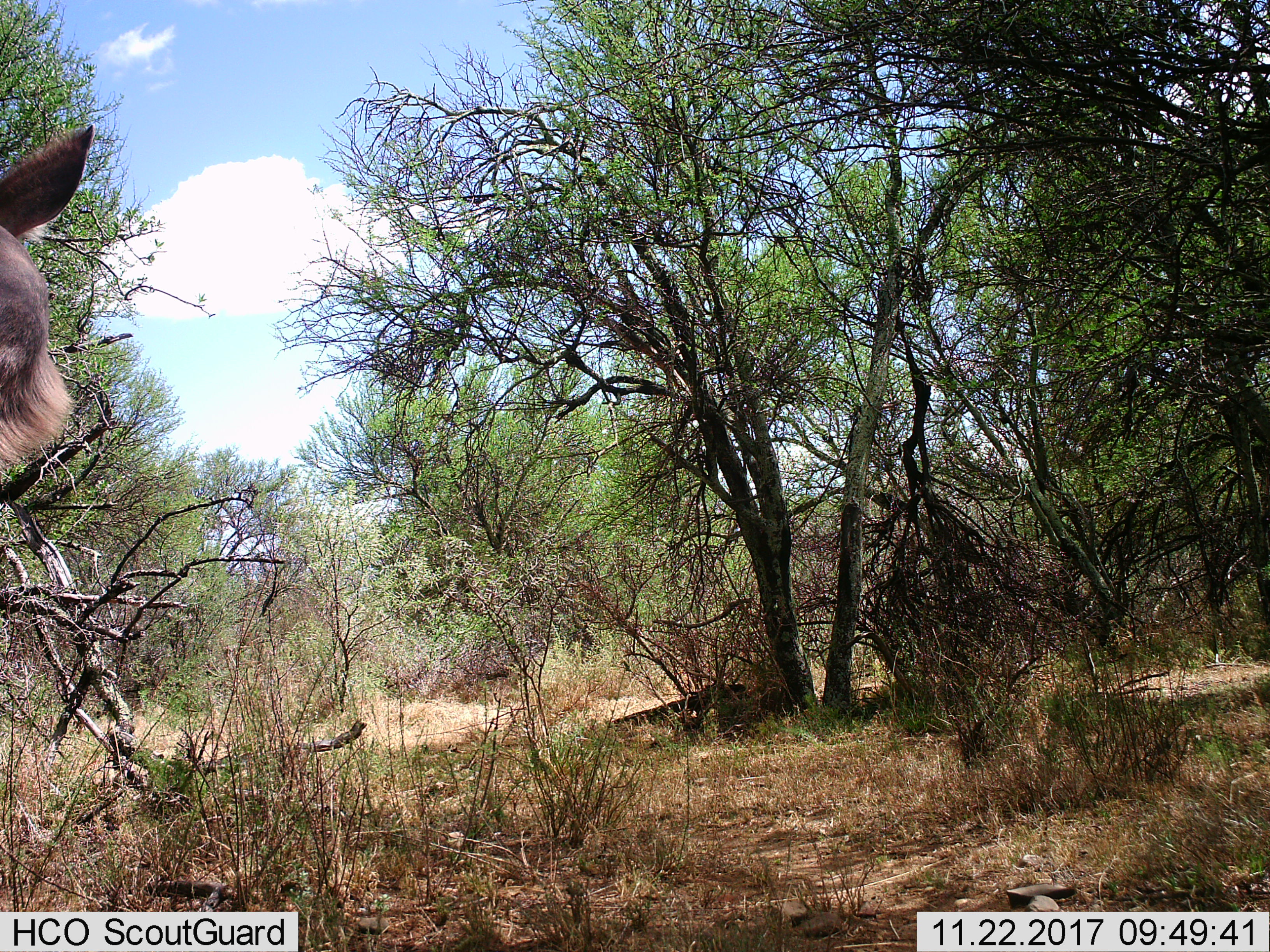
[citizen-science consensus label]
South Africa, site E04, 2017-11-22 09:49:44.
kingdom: Animalia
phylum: Chordata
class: Mammalia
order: Artiodactyla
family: Bovidae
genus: Tragelaphus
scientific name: Tragelaphus strepsiceros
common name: greater kudu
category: kudu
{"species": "kudu (greater kudu) (Tragelaphus strepsiceros)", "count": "1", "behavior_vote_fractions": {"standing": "67%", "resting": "0%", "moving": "33%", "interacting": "0%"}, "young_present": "0%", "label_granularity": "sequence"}